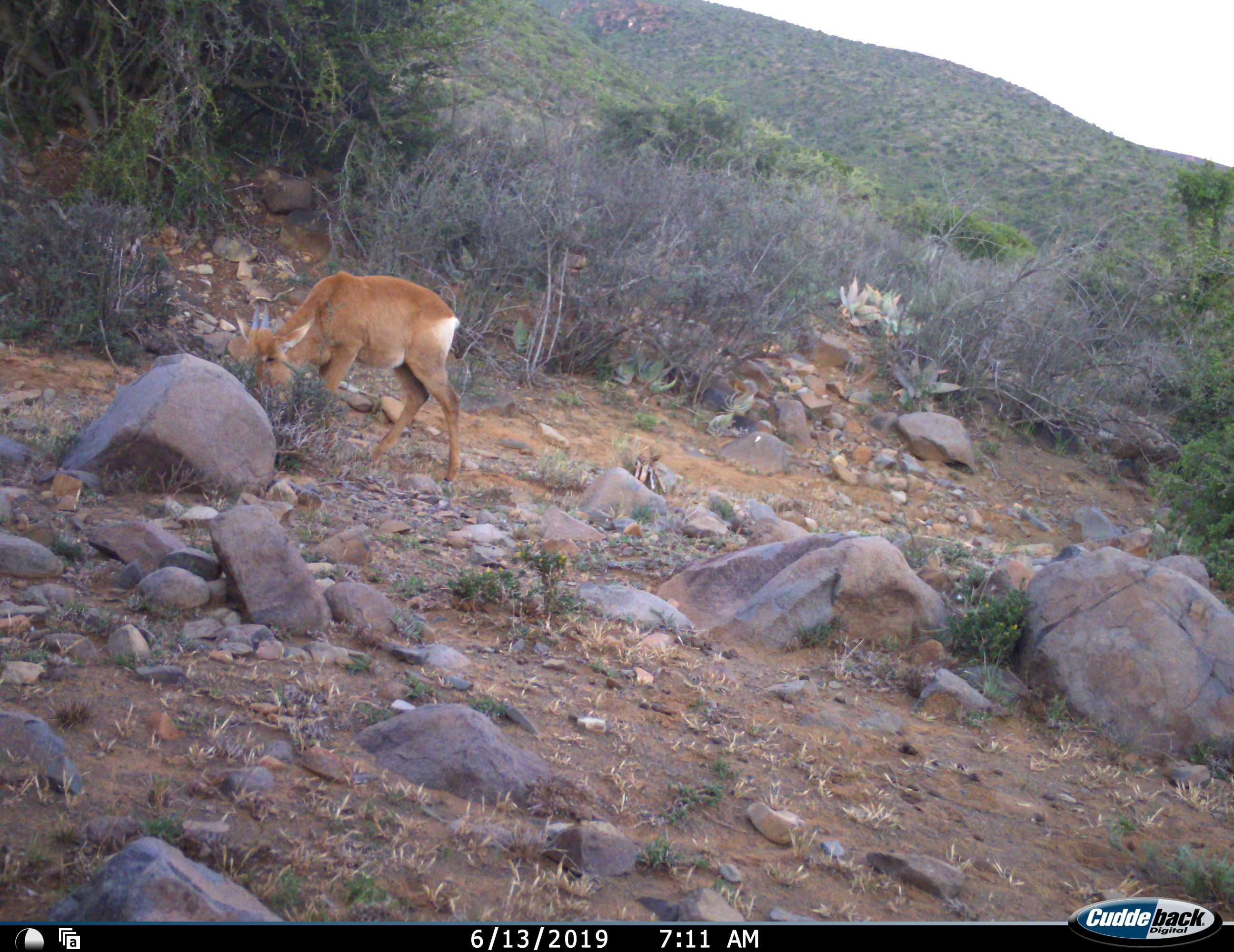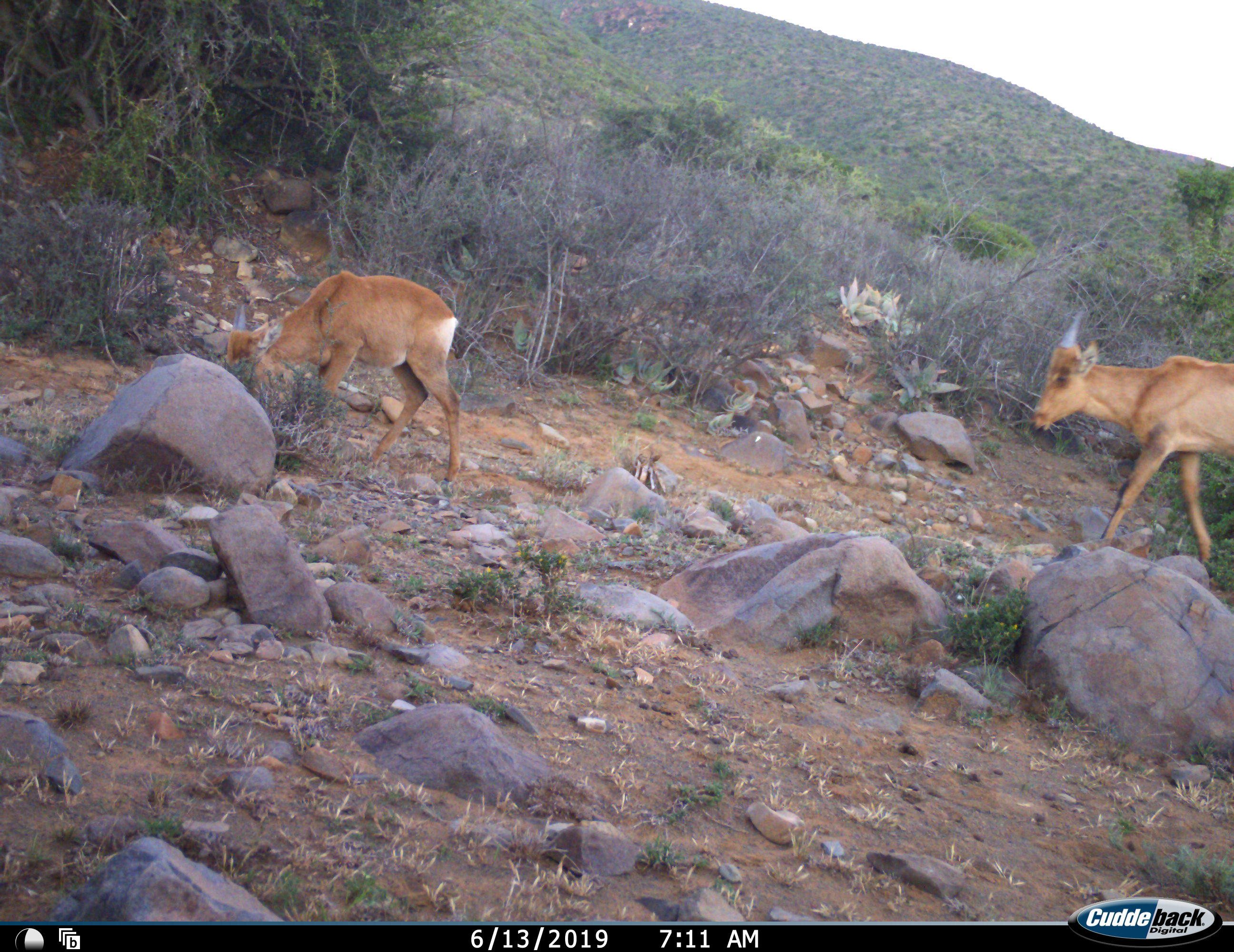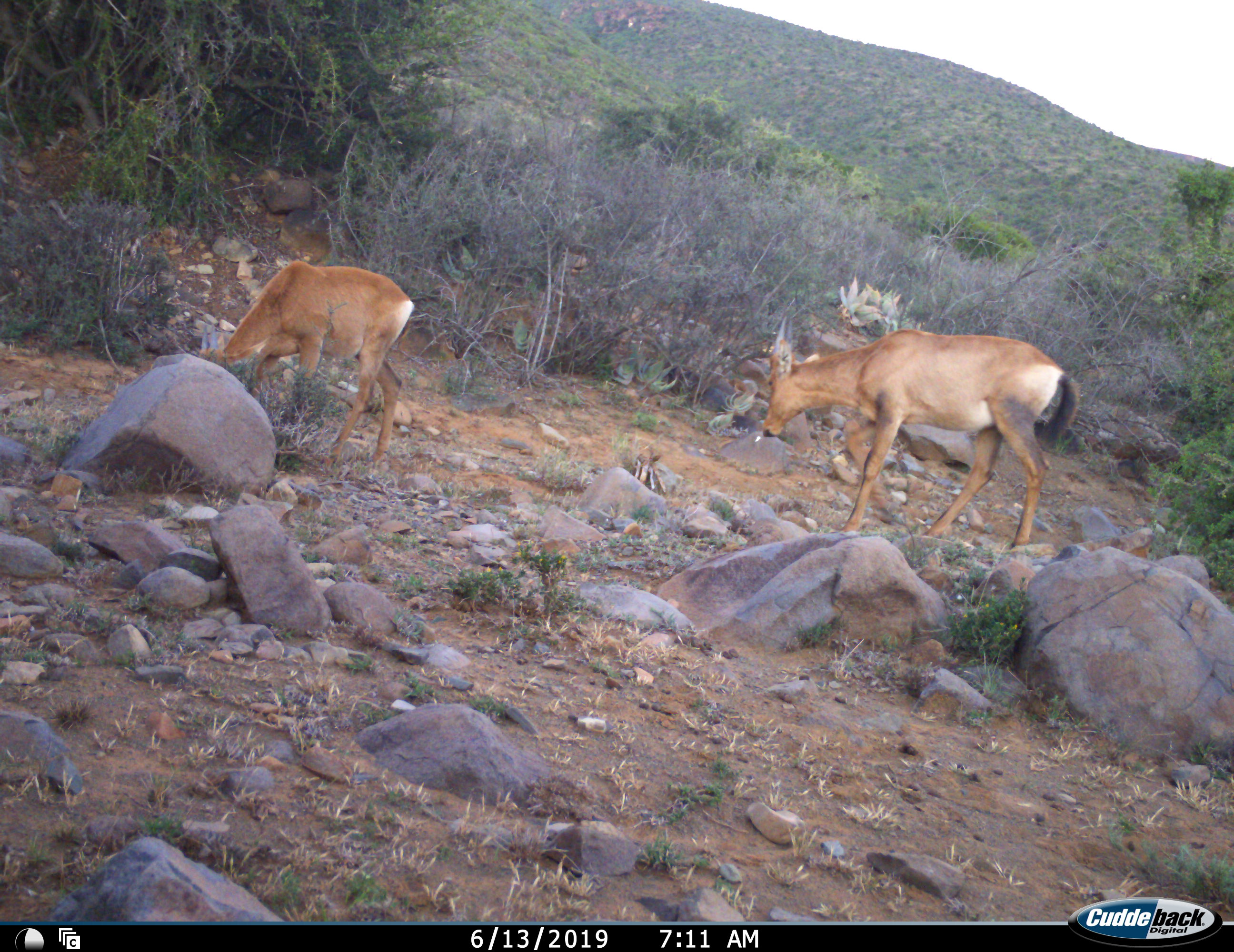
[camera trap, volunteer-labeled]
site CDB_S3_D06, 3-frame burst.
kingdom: Animalia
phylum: Chordata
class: Mammalia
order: Artiodactyla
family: Bovidae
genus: Alcelaphus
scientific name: Alcelaphus buselaphus caama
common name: red hartebeest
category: hartebeestred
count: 2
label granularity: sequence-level